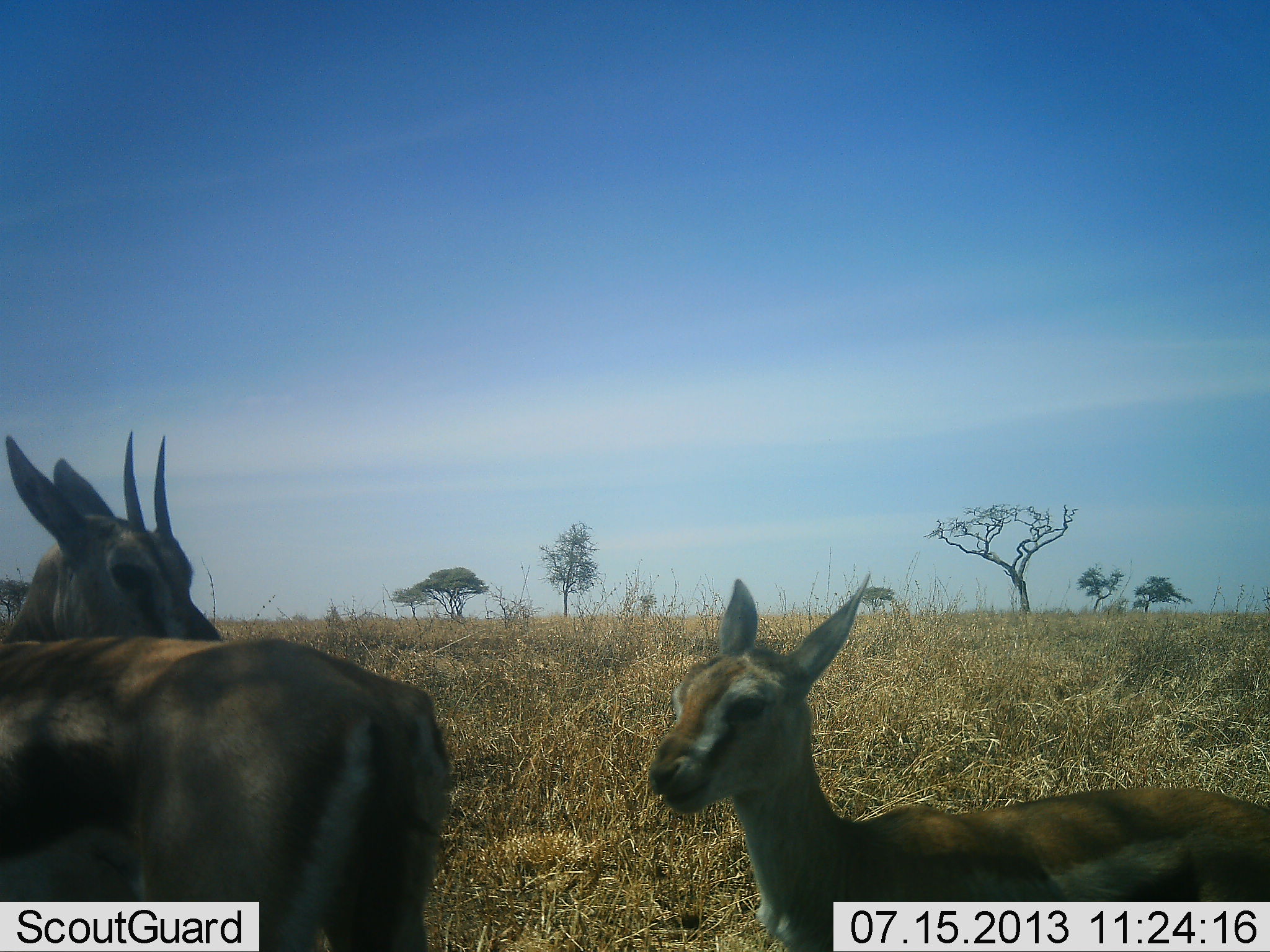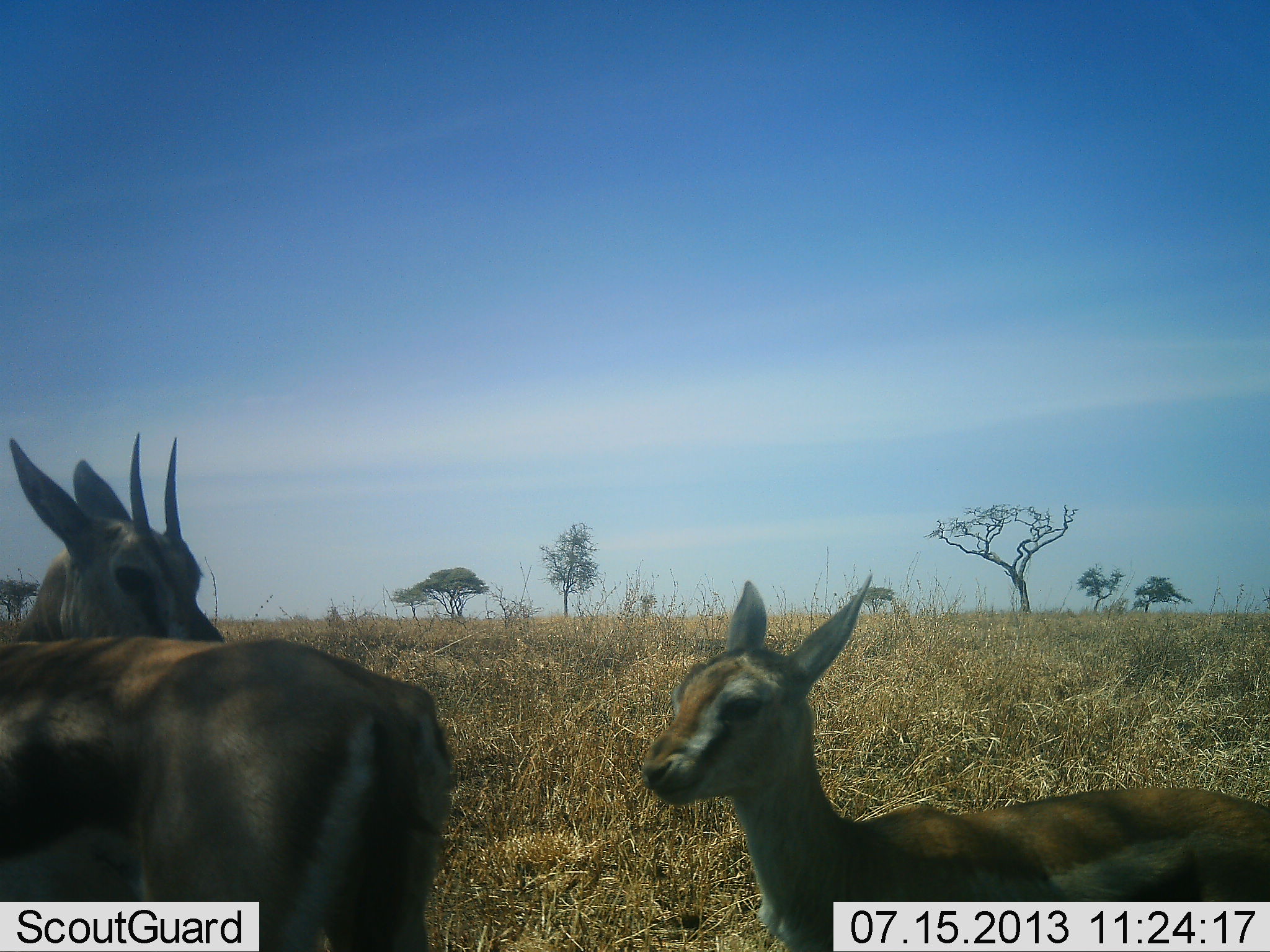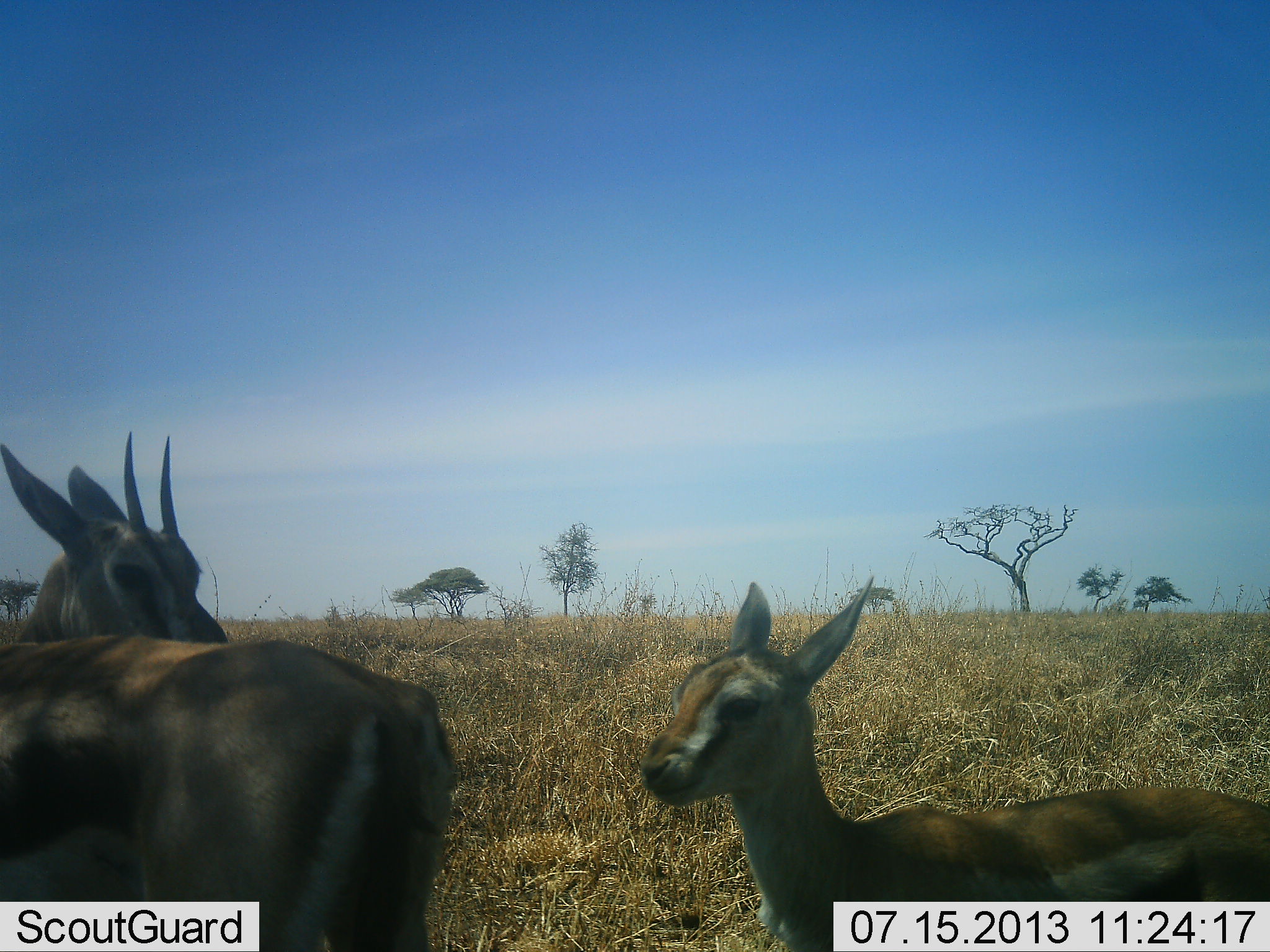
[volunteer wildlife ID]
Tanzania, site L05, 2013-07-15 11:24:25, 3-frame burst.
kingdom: Animalia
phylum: Chordata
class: Mammalia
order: Artiodactyla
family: Bovidae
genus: Eudorcas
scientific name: Eudorcas thomsonii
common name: thomson's gazelle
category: gazellethomsons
Gazellethomsons (thomson's gazelle) (Eudorcas thomsonii), count 3. Behavior (volunteer vote fractions): standing 100%, resting 0%, moving 0%, interacting 0%. Young present (vote fraction): 60%. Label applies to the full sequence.